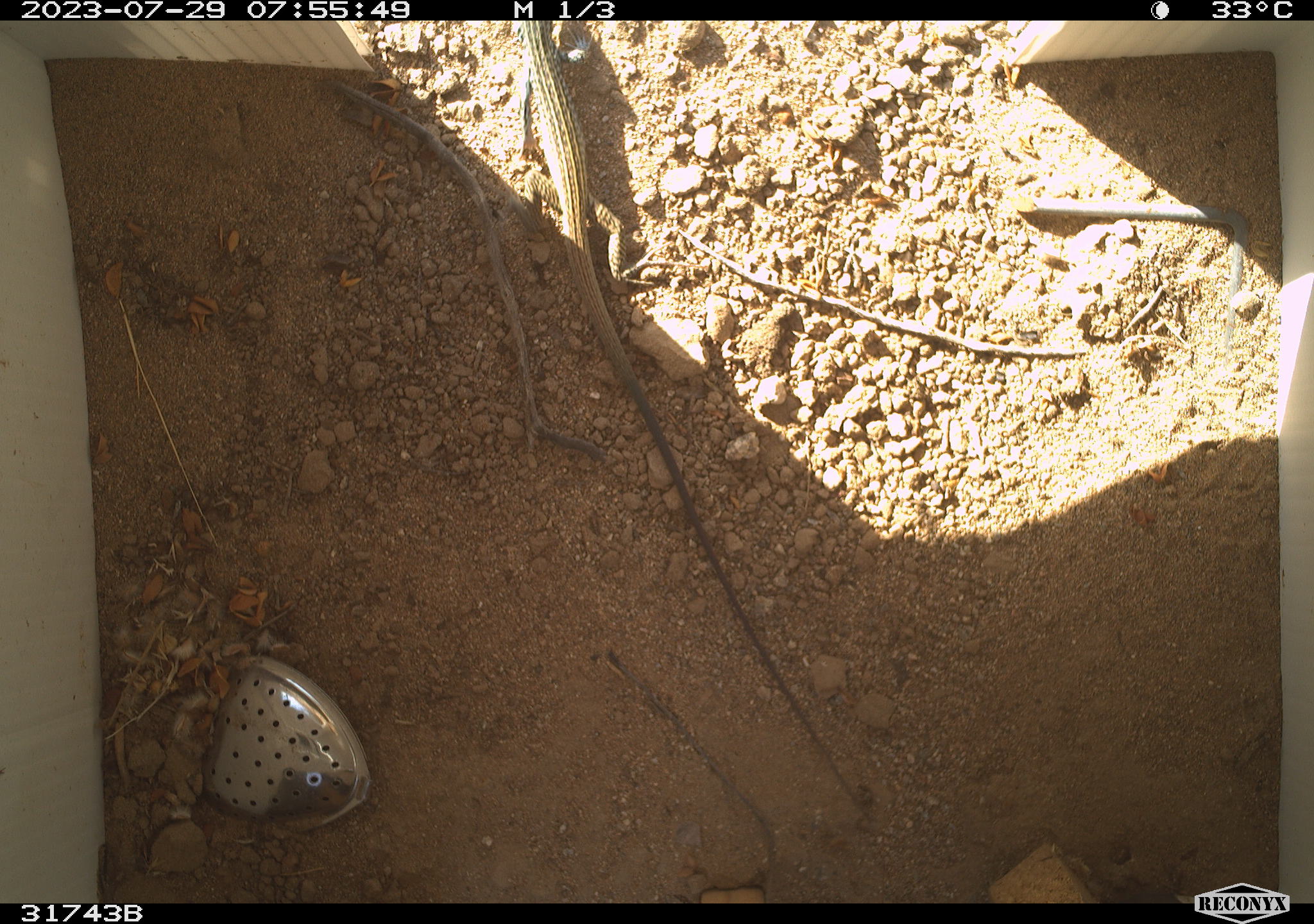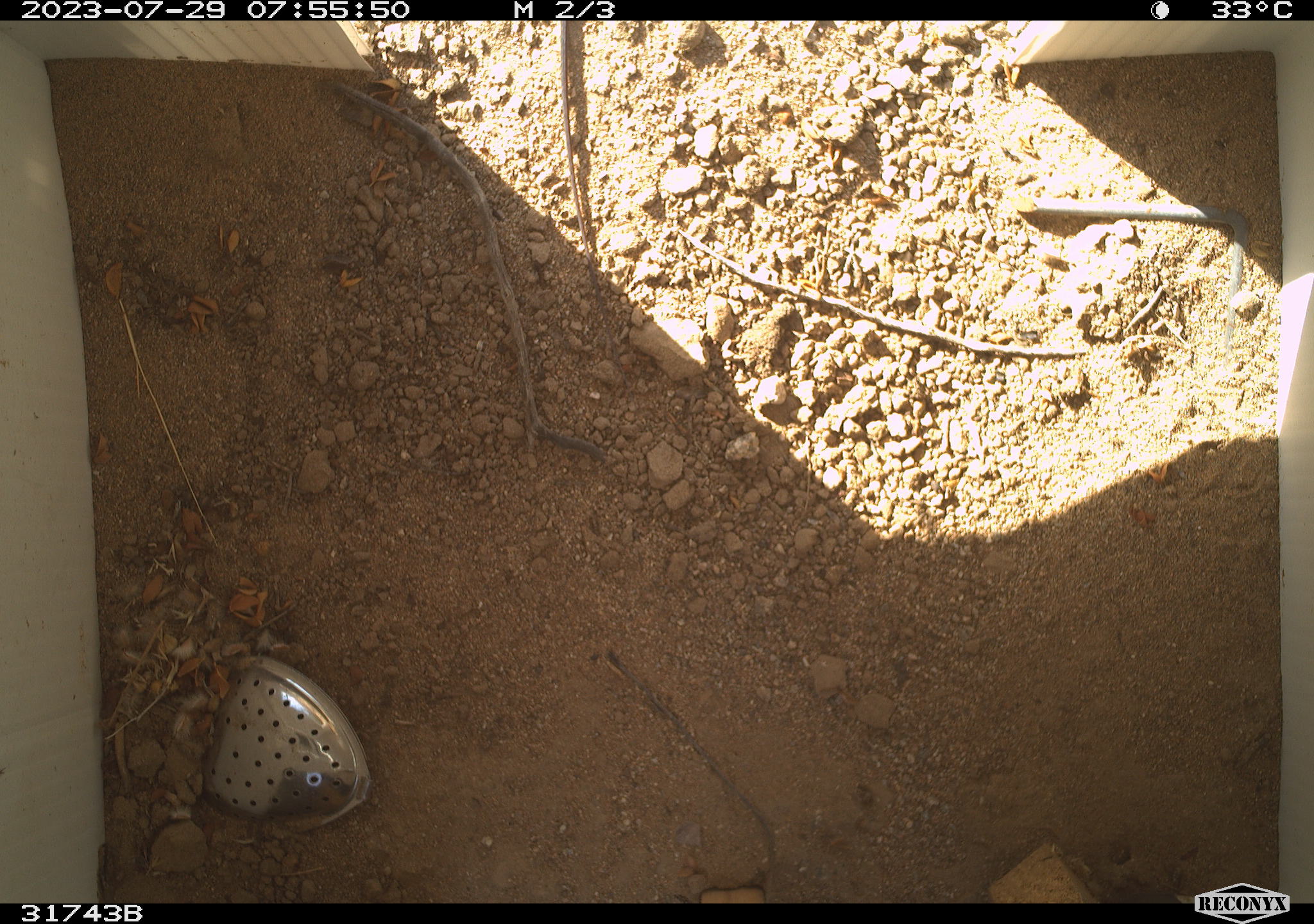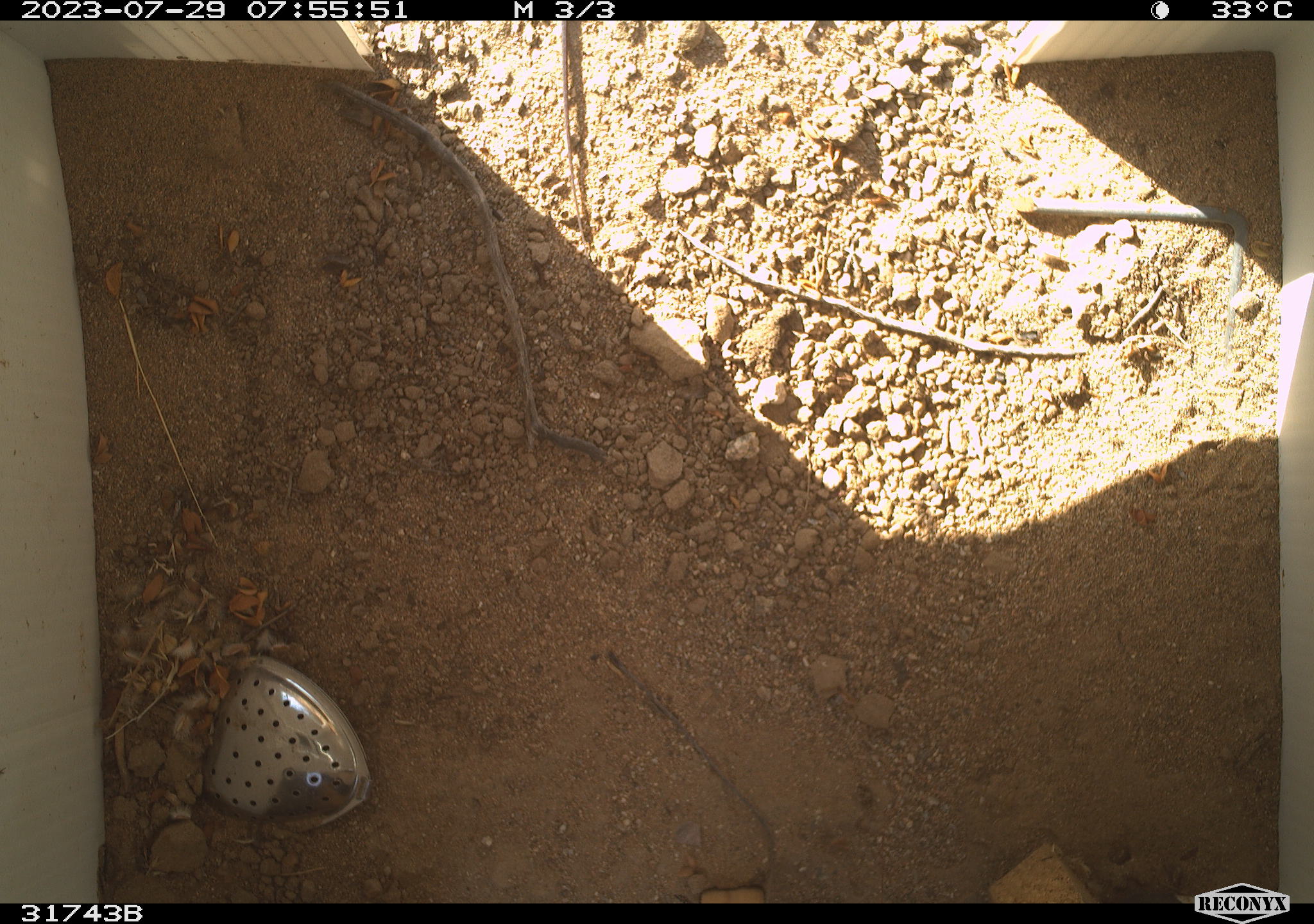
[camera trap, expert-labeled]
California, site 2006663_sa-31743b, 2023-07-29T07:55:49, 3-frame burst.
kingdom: Animalia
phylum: Chordata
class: Reptilia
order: Squamata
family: Teiidae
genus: Aspidoscelis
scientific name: Aspidoscelis tigris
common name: western whiptail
Western whiptail (Aspidoscelis tigris).